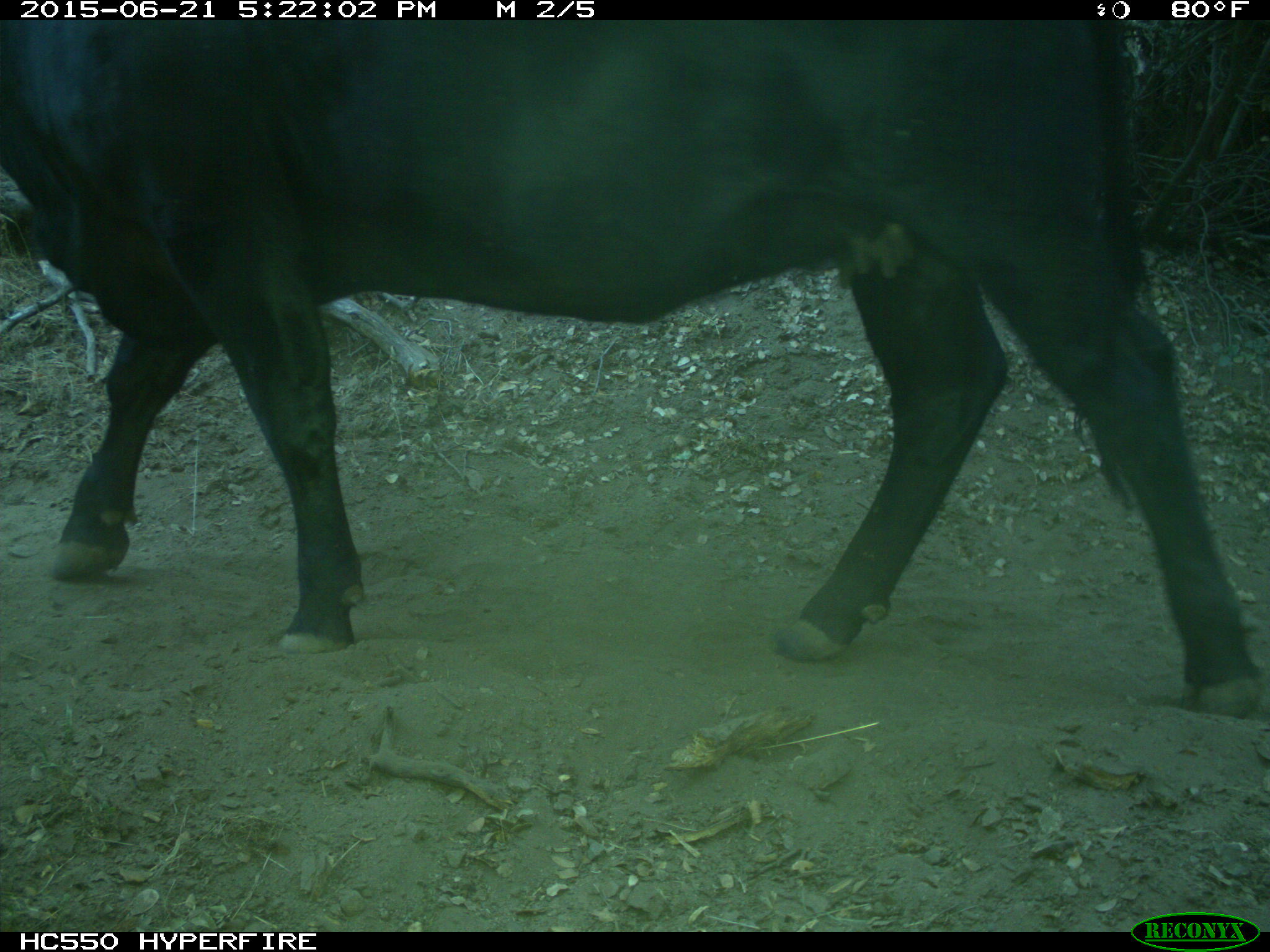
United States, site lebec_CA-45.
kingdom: Animalia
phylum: Chordata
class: Mammalia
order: Artiodactyla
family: Bovidae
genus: Bos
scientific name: Bos taurus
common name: domestic cow